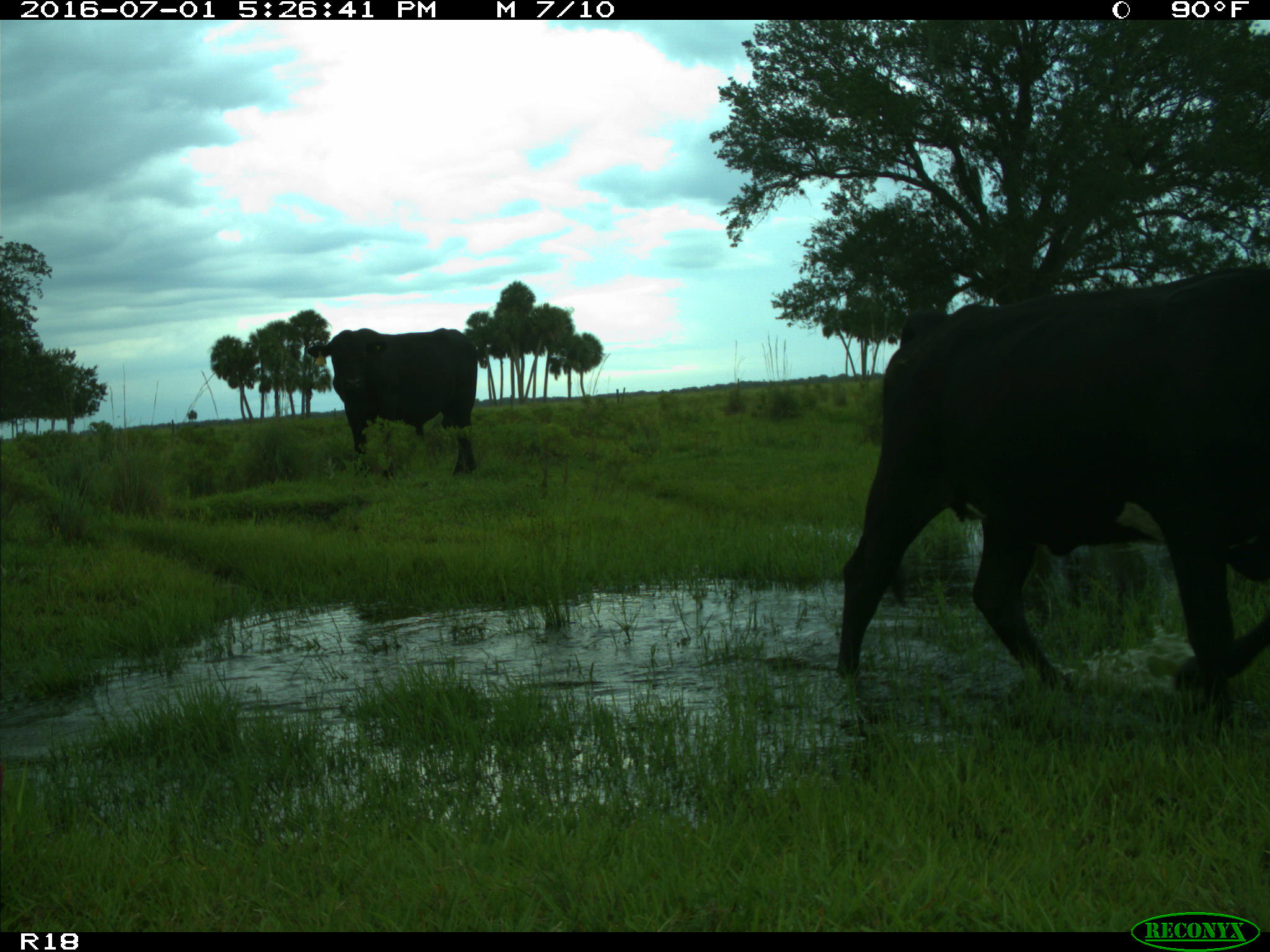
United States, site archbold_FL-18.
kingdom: Animalia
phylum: Chordata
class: Mammalia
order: Artiodactyla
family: Bovidae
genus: Bos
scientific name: Bos taurus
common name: domestic cow